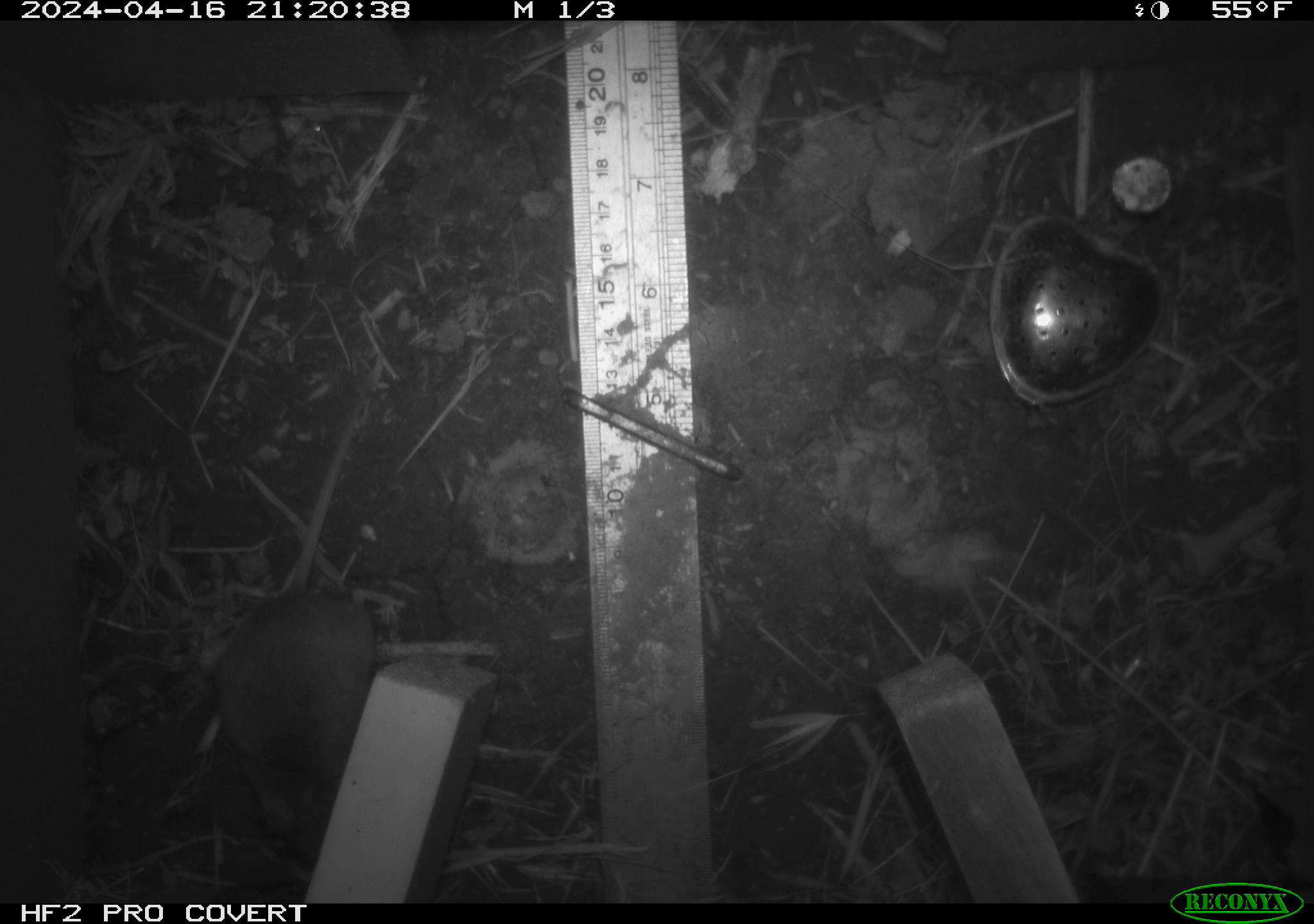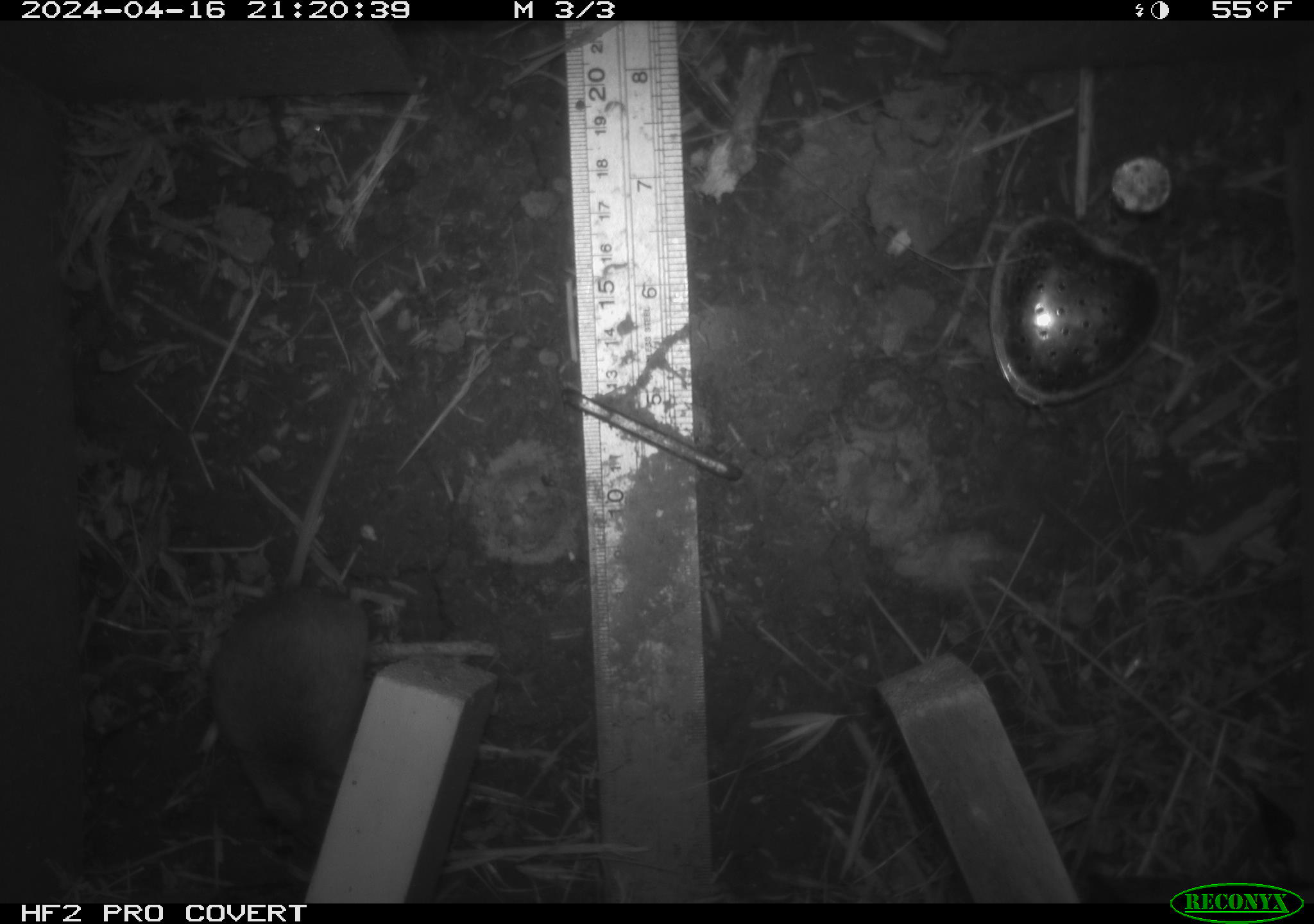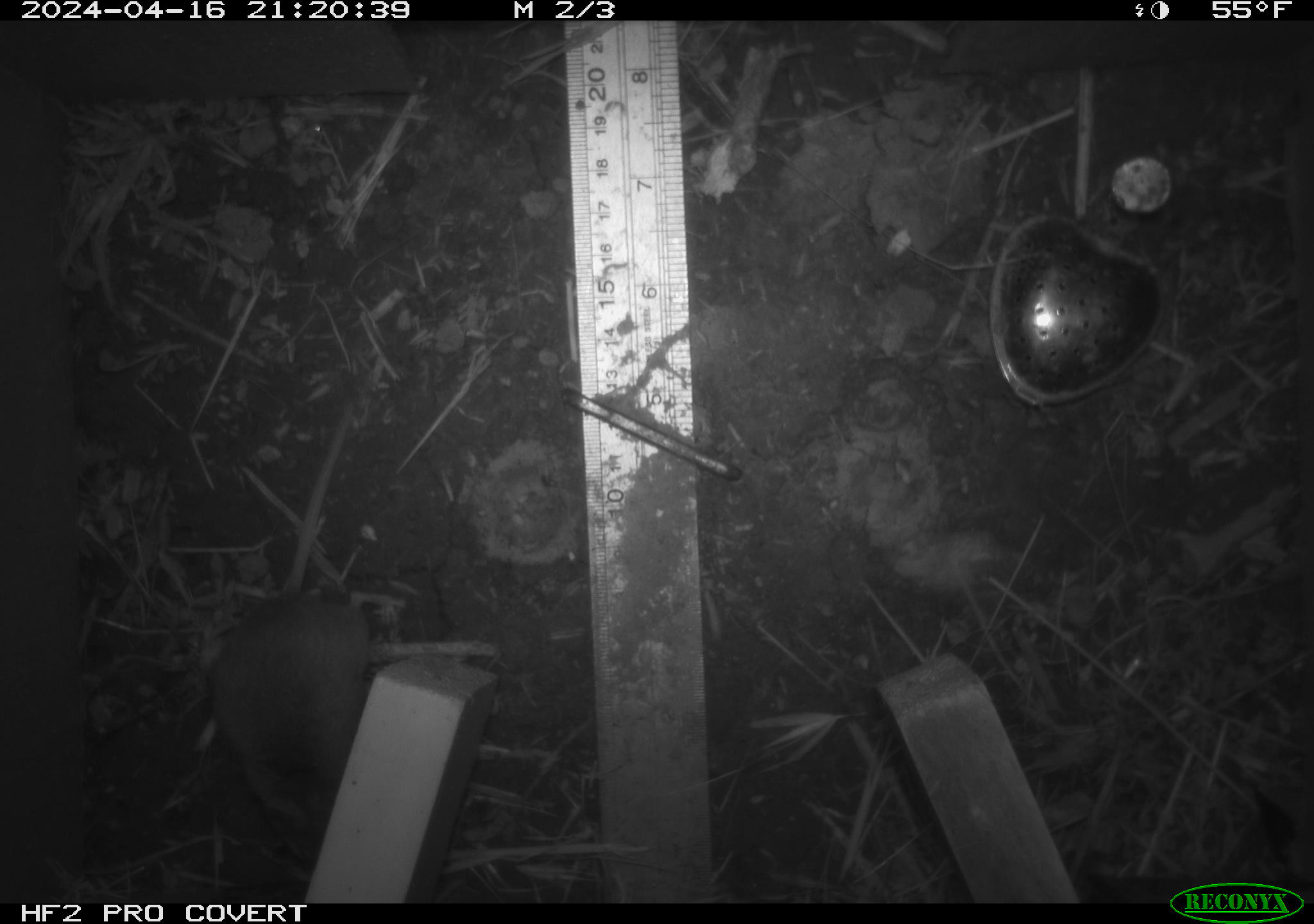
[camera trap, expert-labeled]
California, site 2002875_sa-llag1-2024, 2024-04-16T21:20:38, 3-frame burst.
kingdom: Animalia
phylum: Chordata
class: Mammalia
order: Rodentia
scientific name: Rodentia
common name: mouse species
Mouse species (Rodentia).